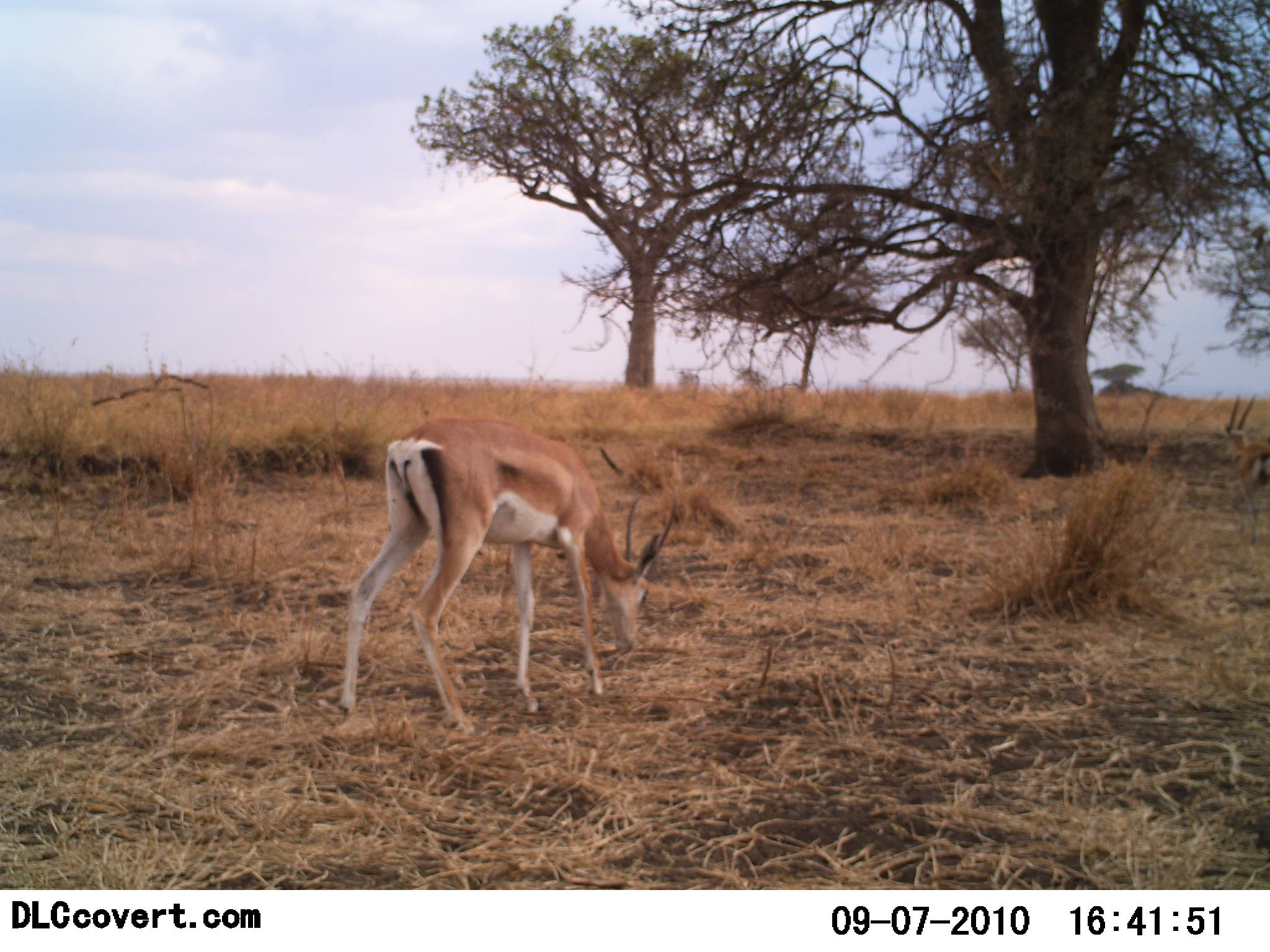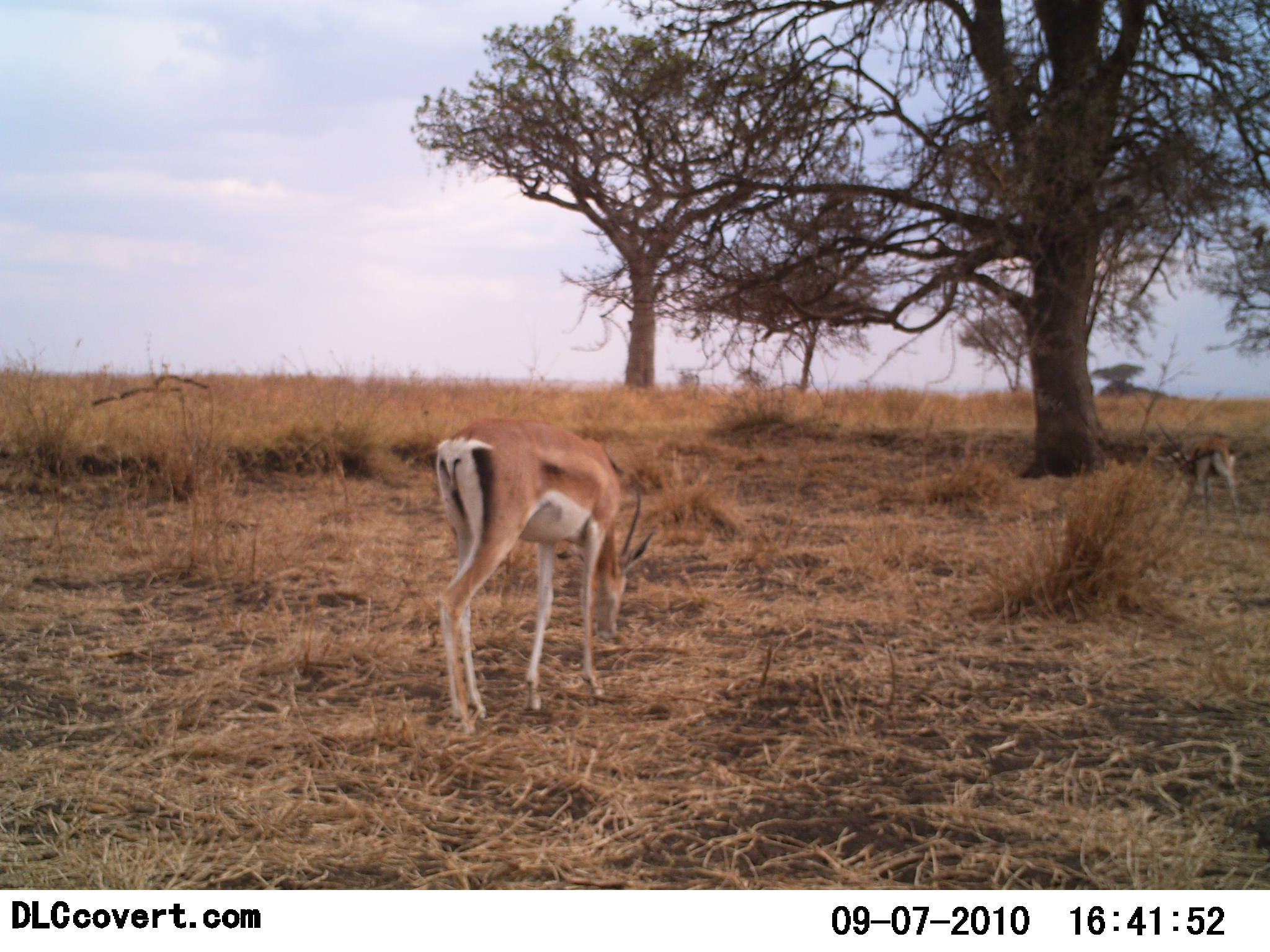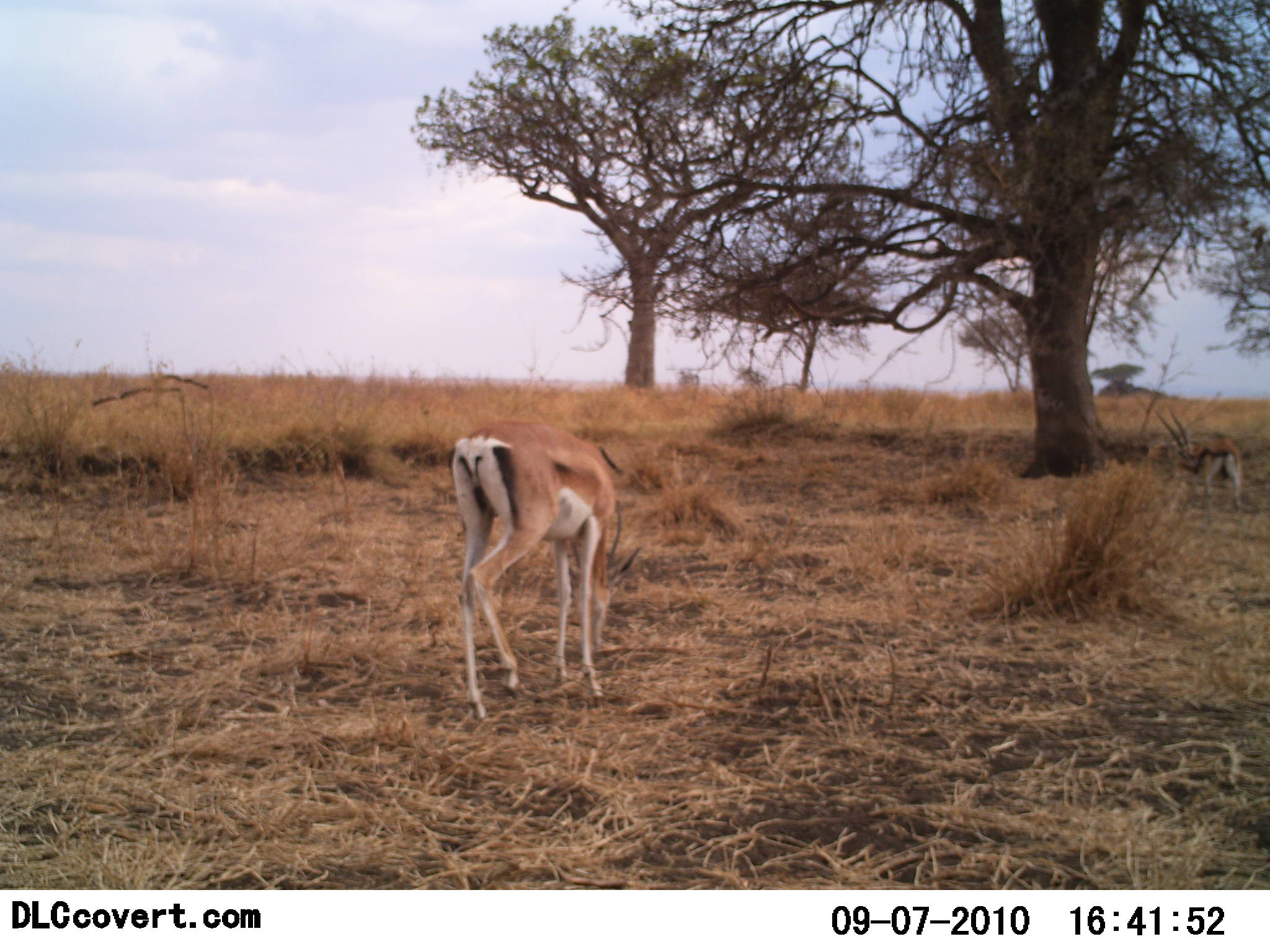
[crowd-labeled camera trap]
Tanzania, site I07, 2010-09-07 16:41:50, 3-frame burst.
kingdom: Animalia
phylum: Chordata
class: Mammalia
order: Artiodactyla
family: Bovidae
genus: Nanger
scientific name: Nanger granti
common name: grant's gazelle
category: gazellegrants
Gazellegrants (grant's gazelle) (Nanger granti), count 2. Behavior (volunteer vote fractions): standing 6%, resting 0%, moving 12%, interacting 0%. Young present (vote fraction): 0%. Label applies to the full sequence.